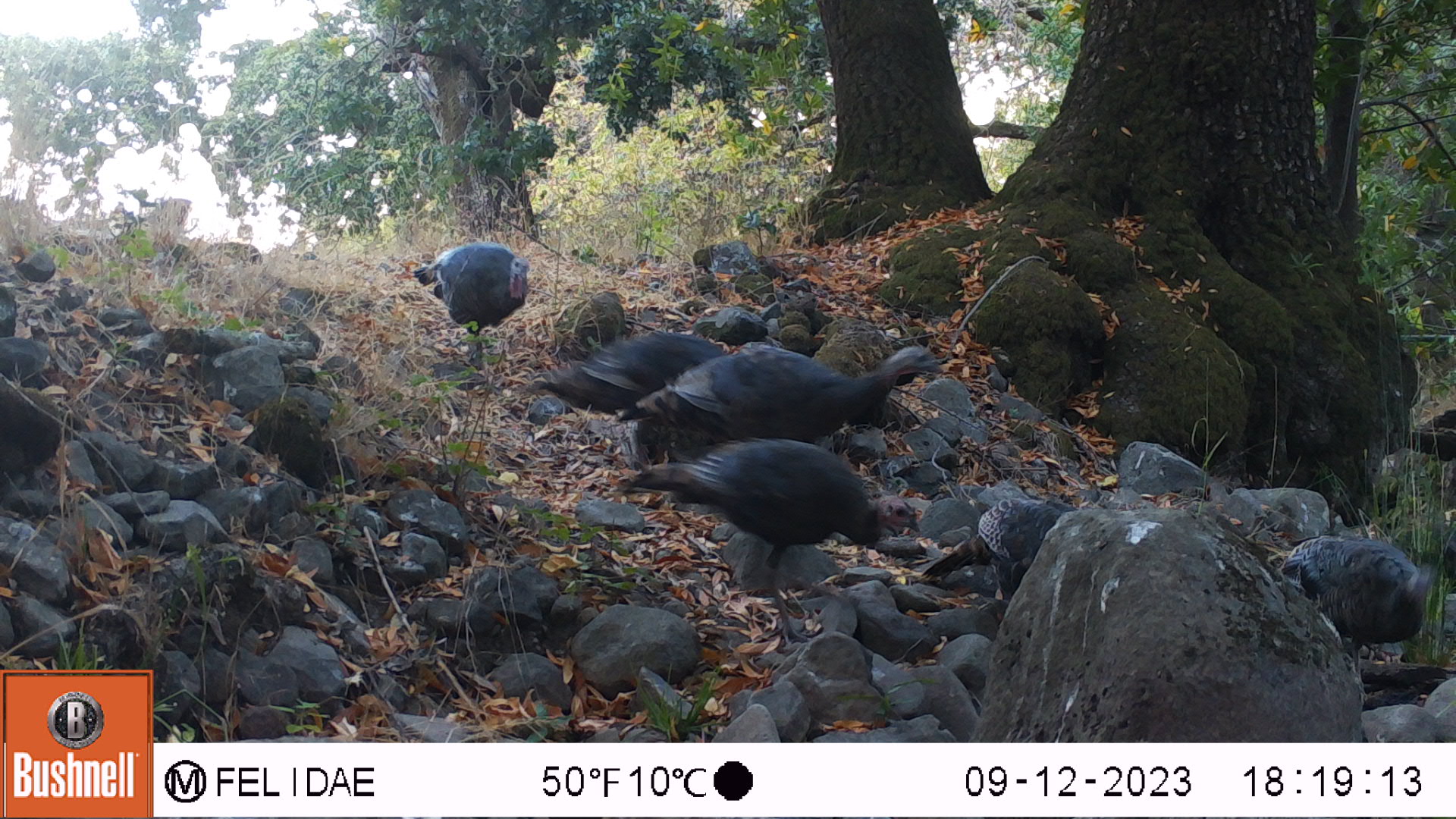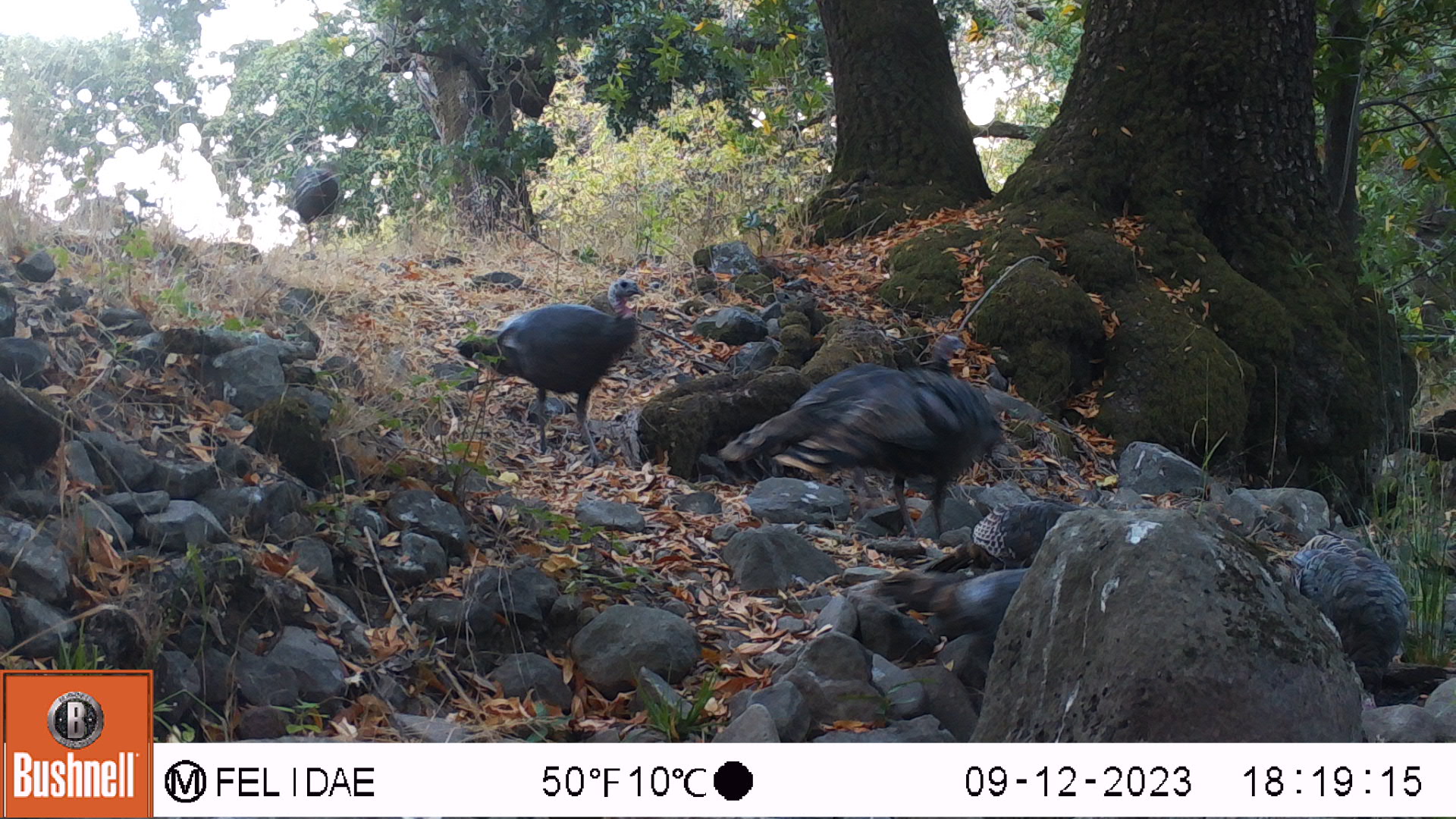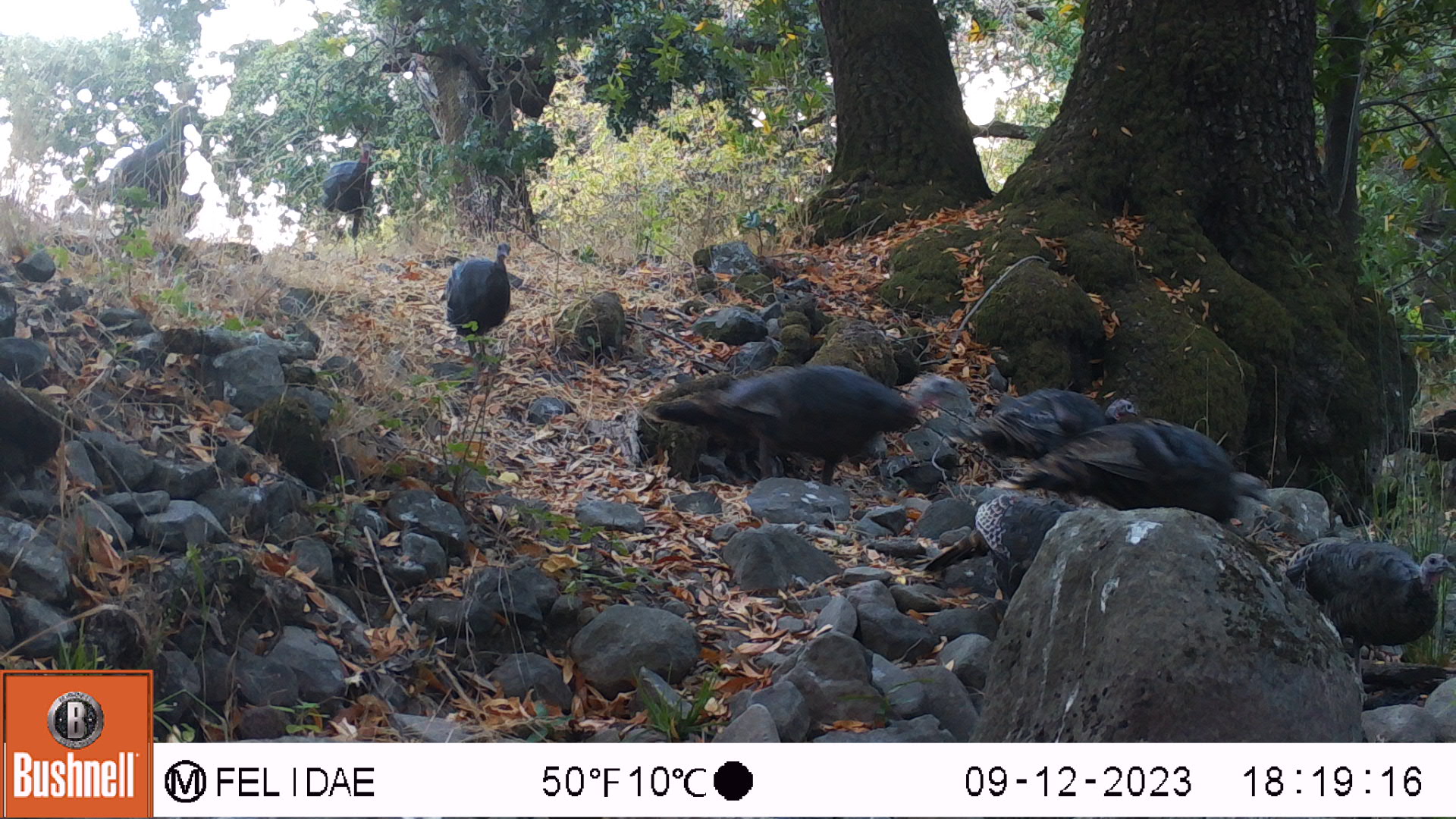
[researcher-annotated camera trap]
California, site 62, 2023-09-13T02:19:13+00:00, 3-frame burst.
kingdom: Animalia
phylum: Chordata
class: Aves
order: Galliformes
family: Phasianidae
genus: Meleagris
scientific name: Meleagris gallopavo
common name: turkey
Turkey (Meleagris gallopavo).